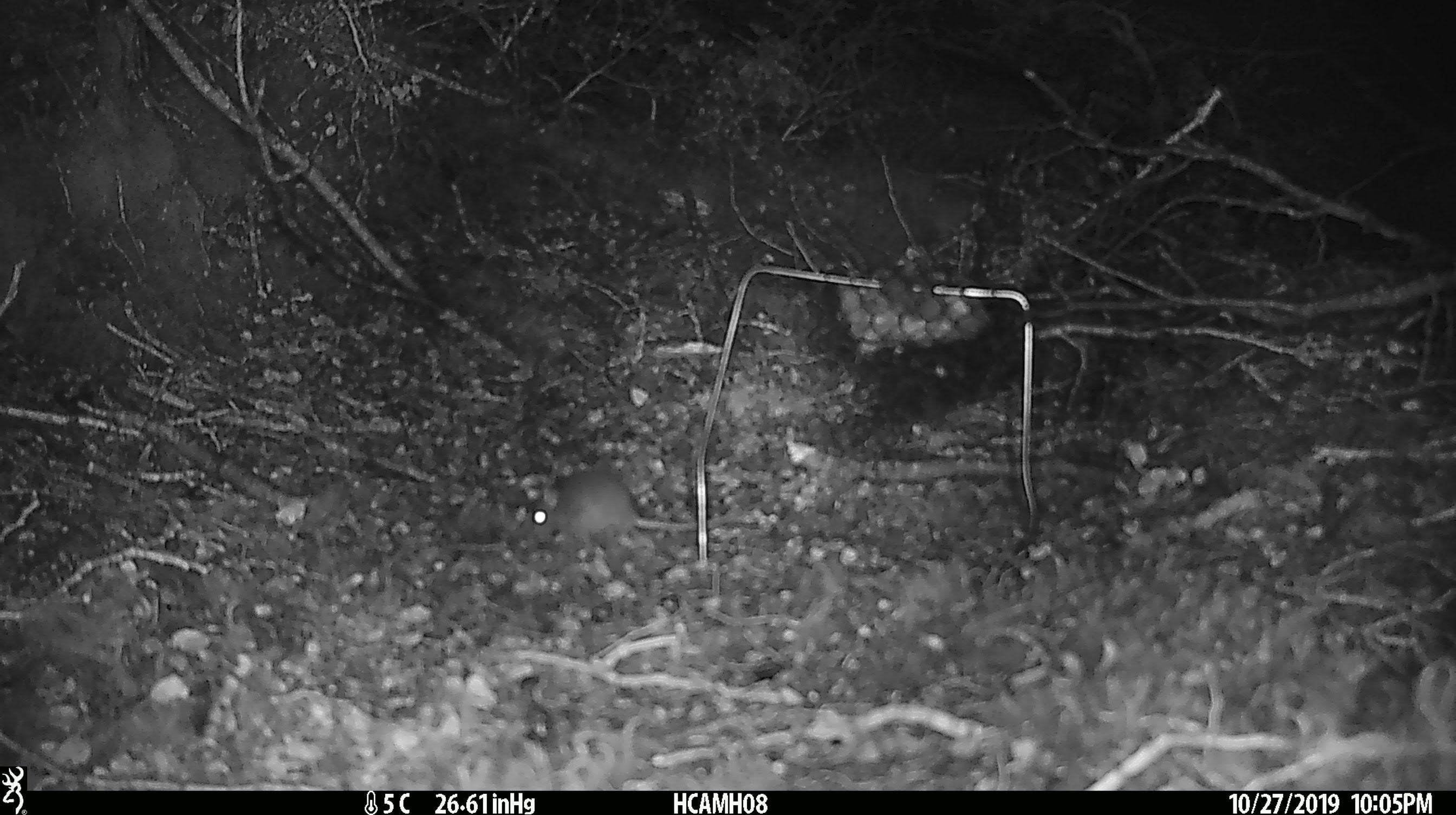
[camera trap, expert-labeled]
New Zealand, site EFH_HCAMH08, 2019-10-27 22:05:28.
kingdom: Animalia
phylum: Chordata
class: Mammalia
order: Rodentia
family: Muridae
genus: Mus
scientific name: Mus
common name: mouse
Mouse (Mus).